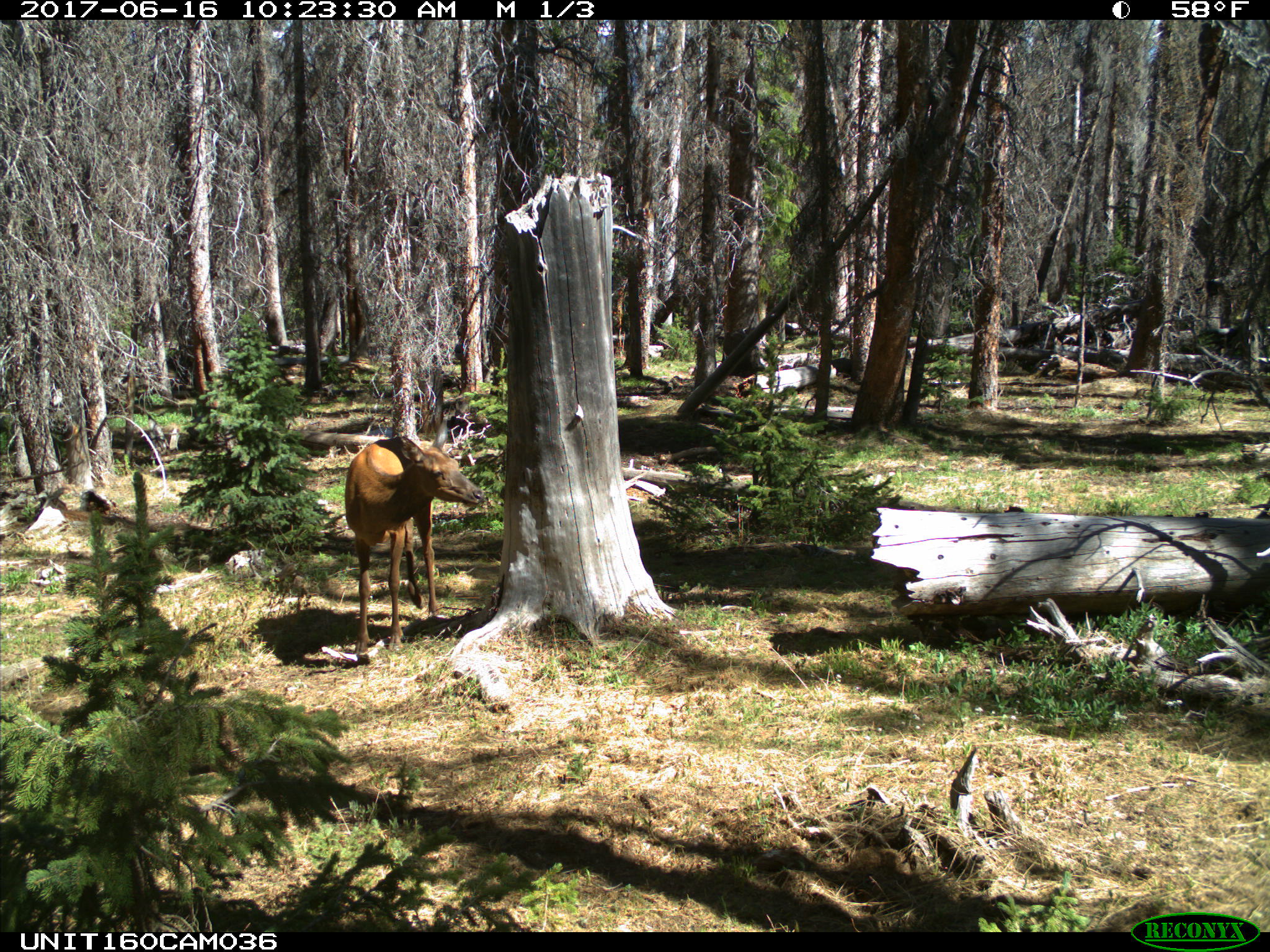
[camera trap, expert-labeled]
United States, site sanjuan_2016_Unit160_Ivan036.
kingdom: Animalia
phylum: Chordata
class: Mammalia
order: Artiodactyla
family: Cervidae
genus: Cervus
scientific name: Cervus elaphus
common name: red deer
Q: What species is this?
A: Cervus elaphus (red deer).